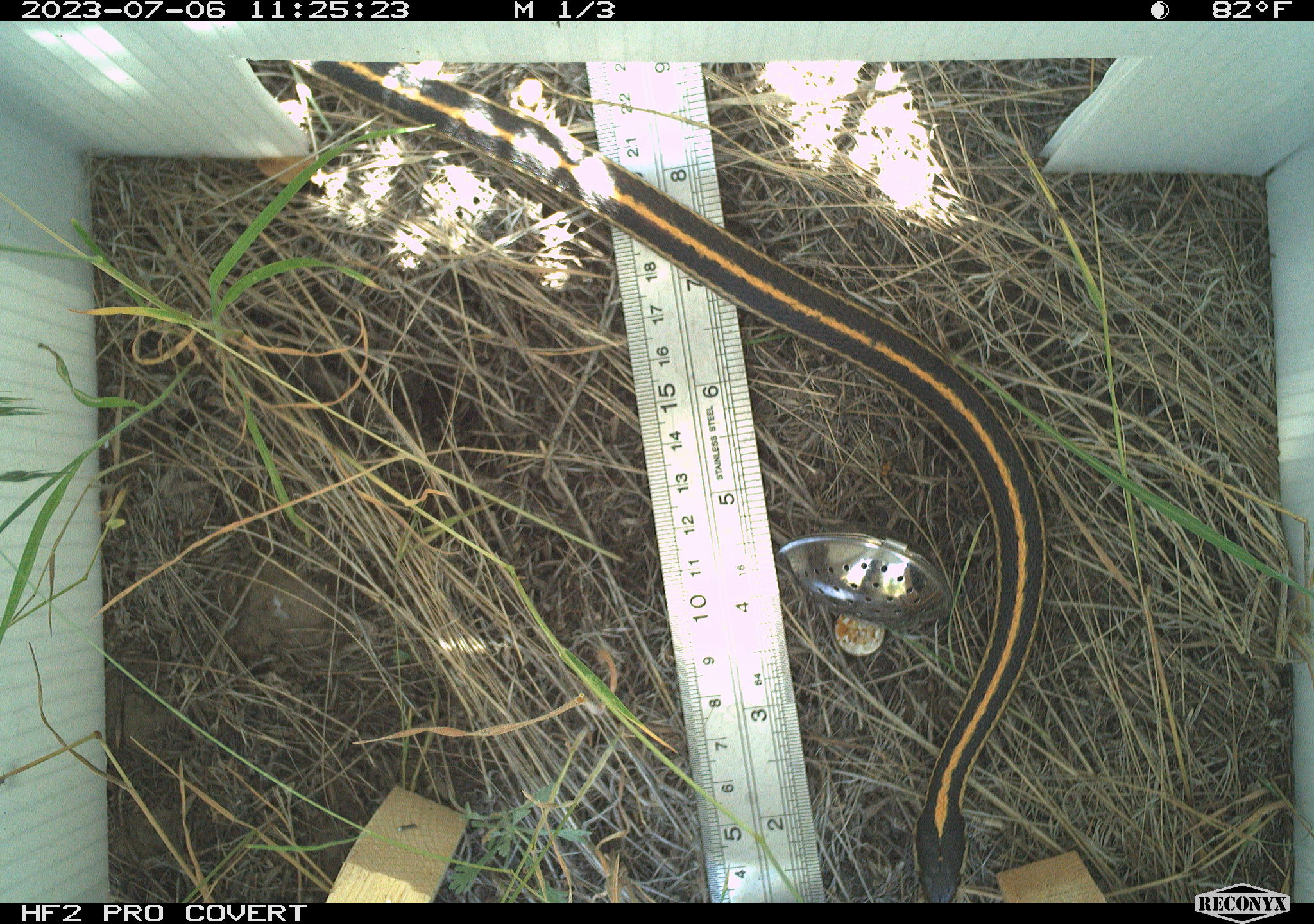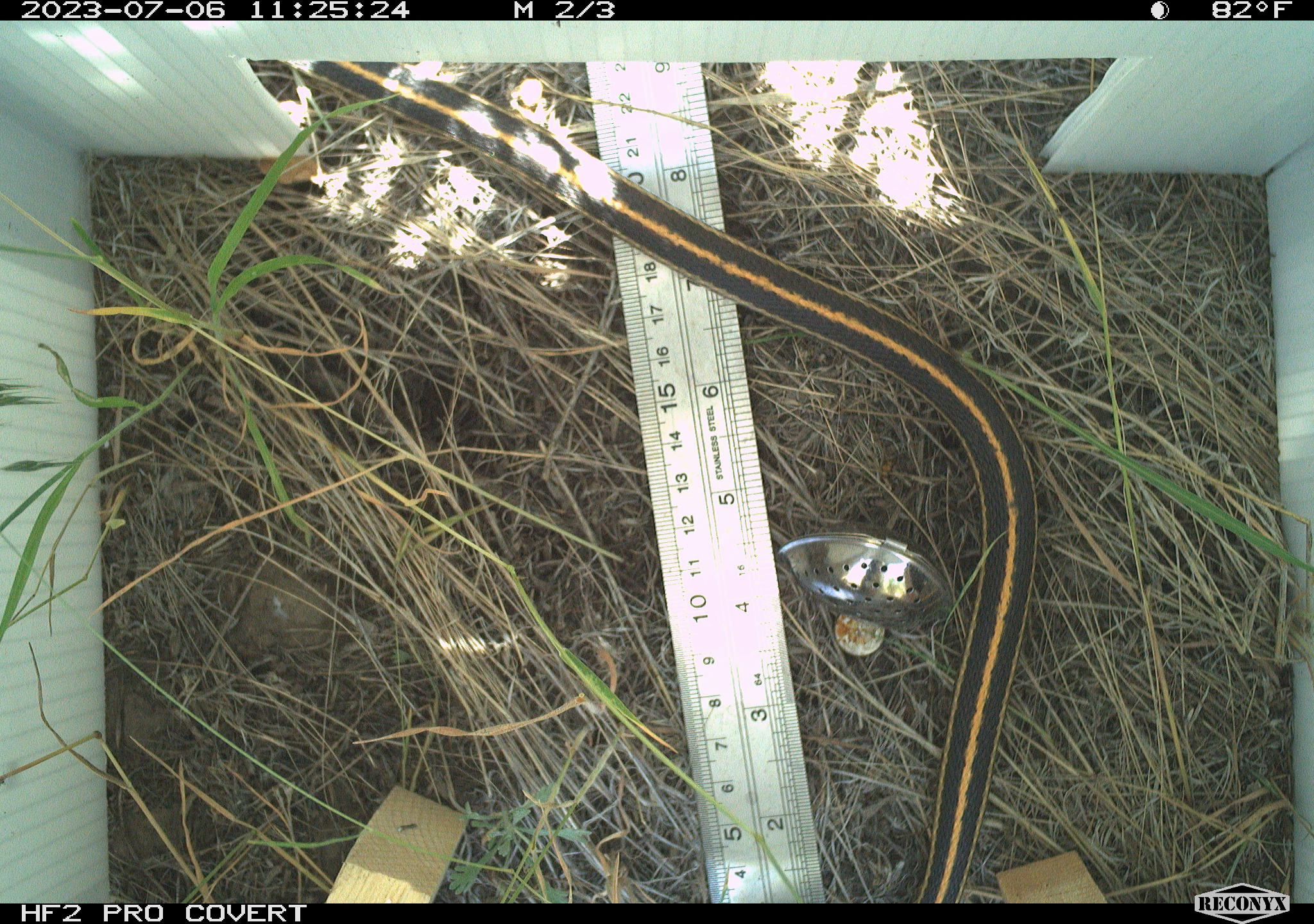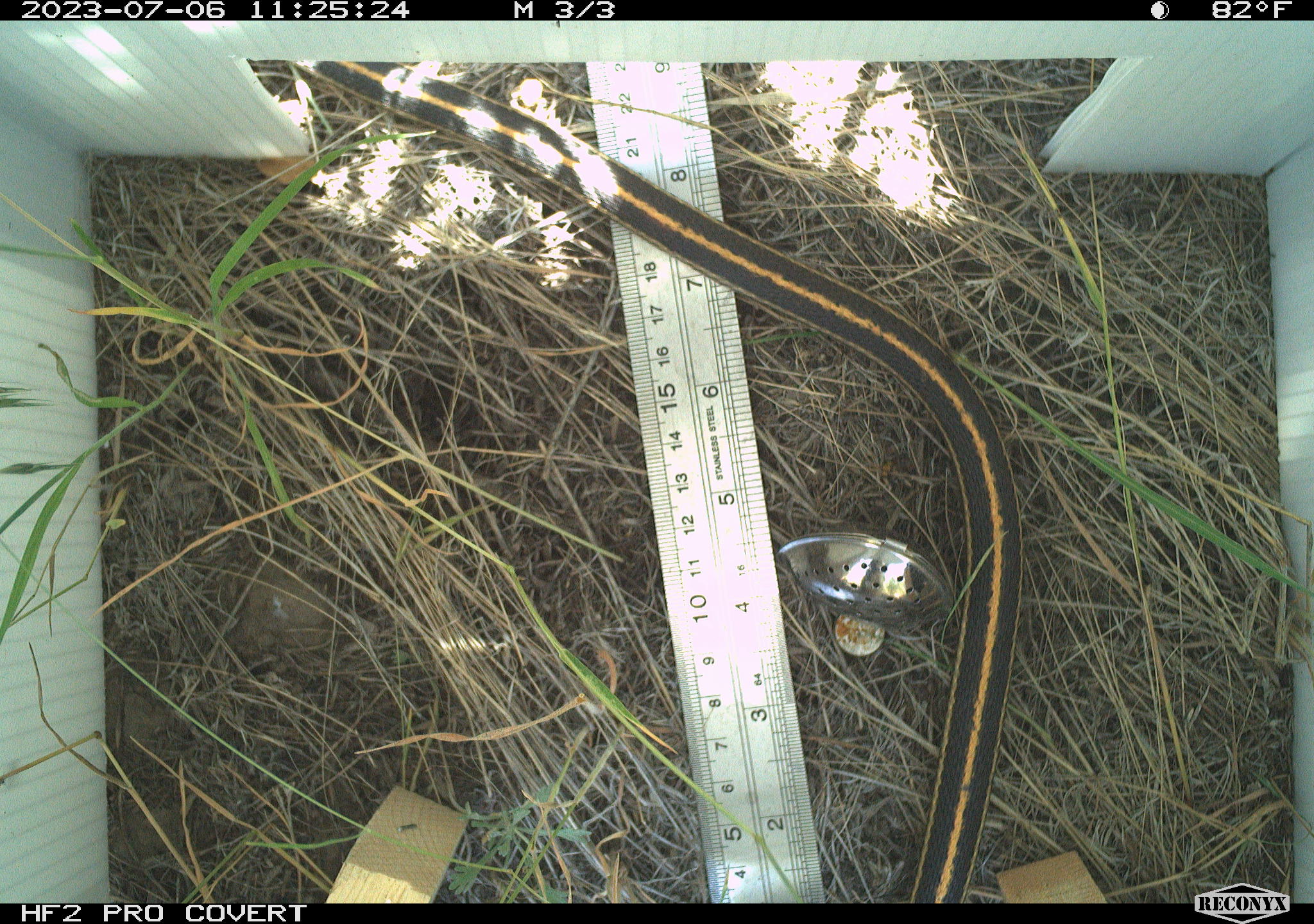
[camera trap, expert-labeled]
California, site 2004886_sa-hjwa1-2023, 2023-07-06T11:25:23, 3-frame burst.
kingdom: Animalia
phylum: Chordata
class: Reptilia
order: Squamata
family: Colubridae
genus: Thamnophis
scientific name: Thamnophis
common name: american gartersnakes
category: thamnophis species